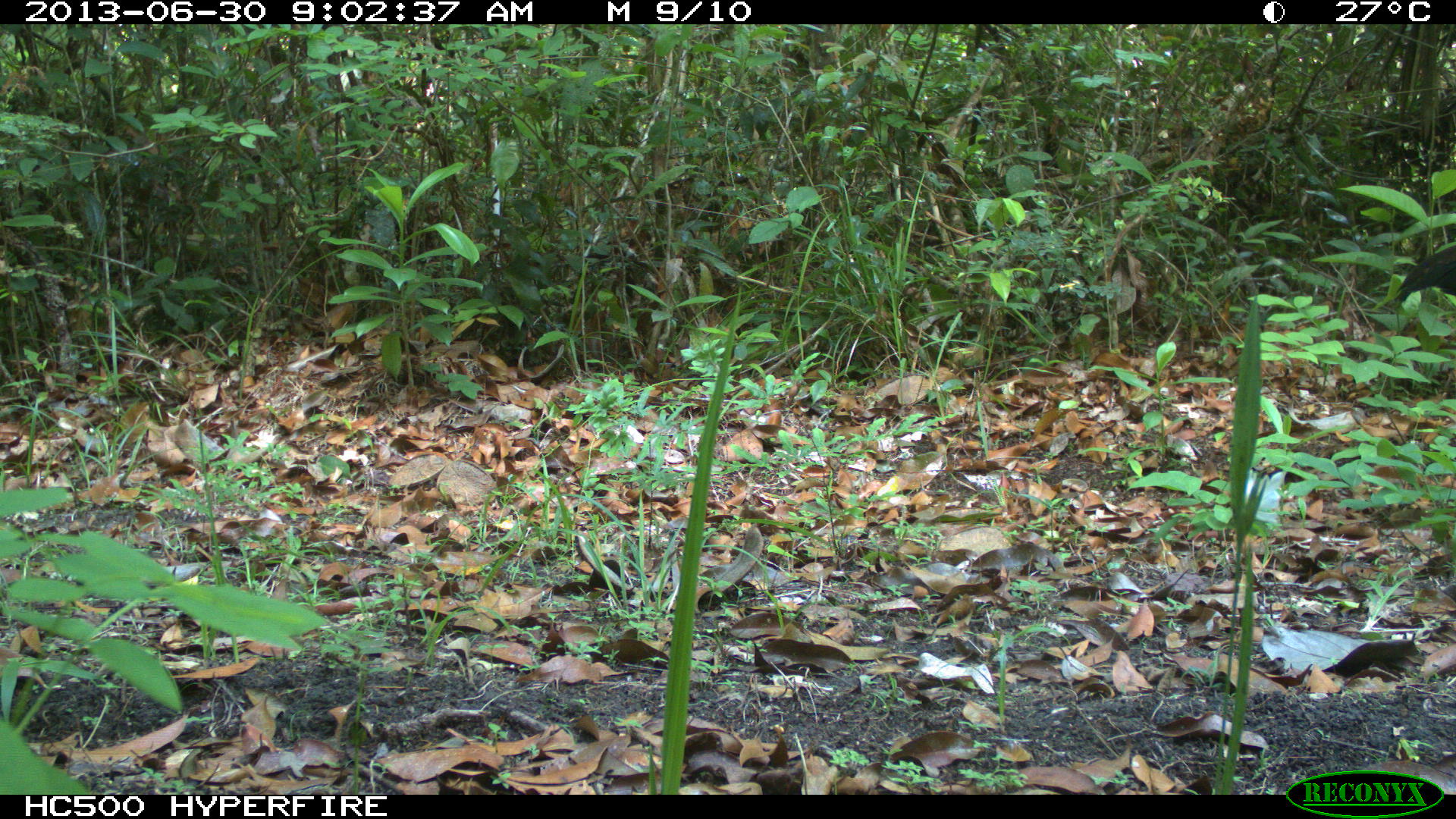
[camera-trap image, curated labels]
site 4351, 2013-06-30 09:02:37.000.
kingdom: Animalia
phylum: Chordata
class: Aves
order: Galliformes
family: Cracidae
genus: Crax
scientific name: Crax rubra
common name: great curassow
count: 1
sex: female